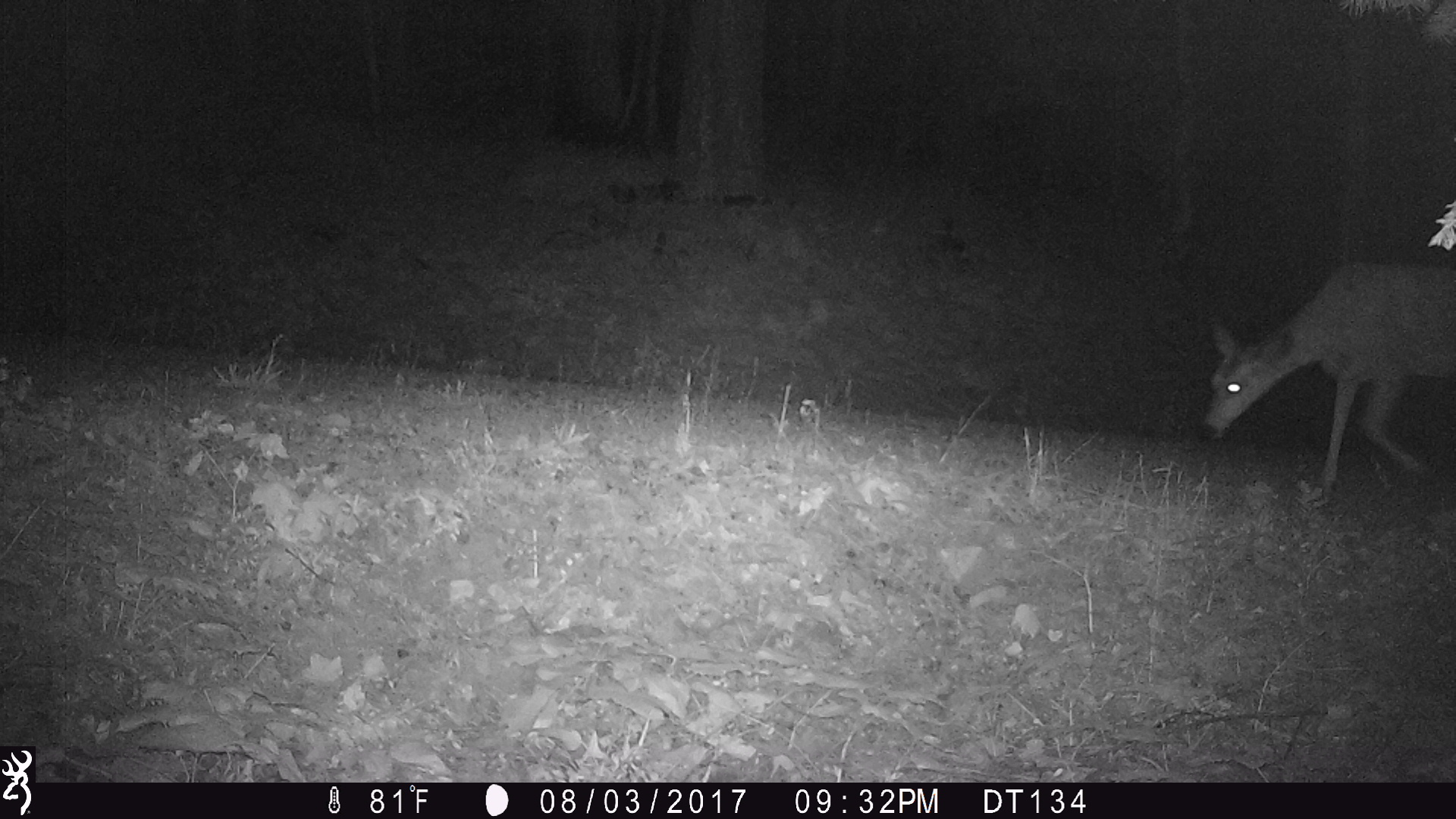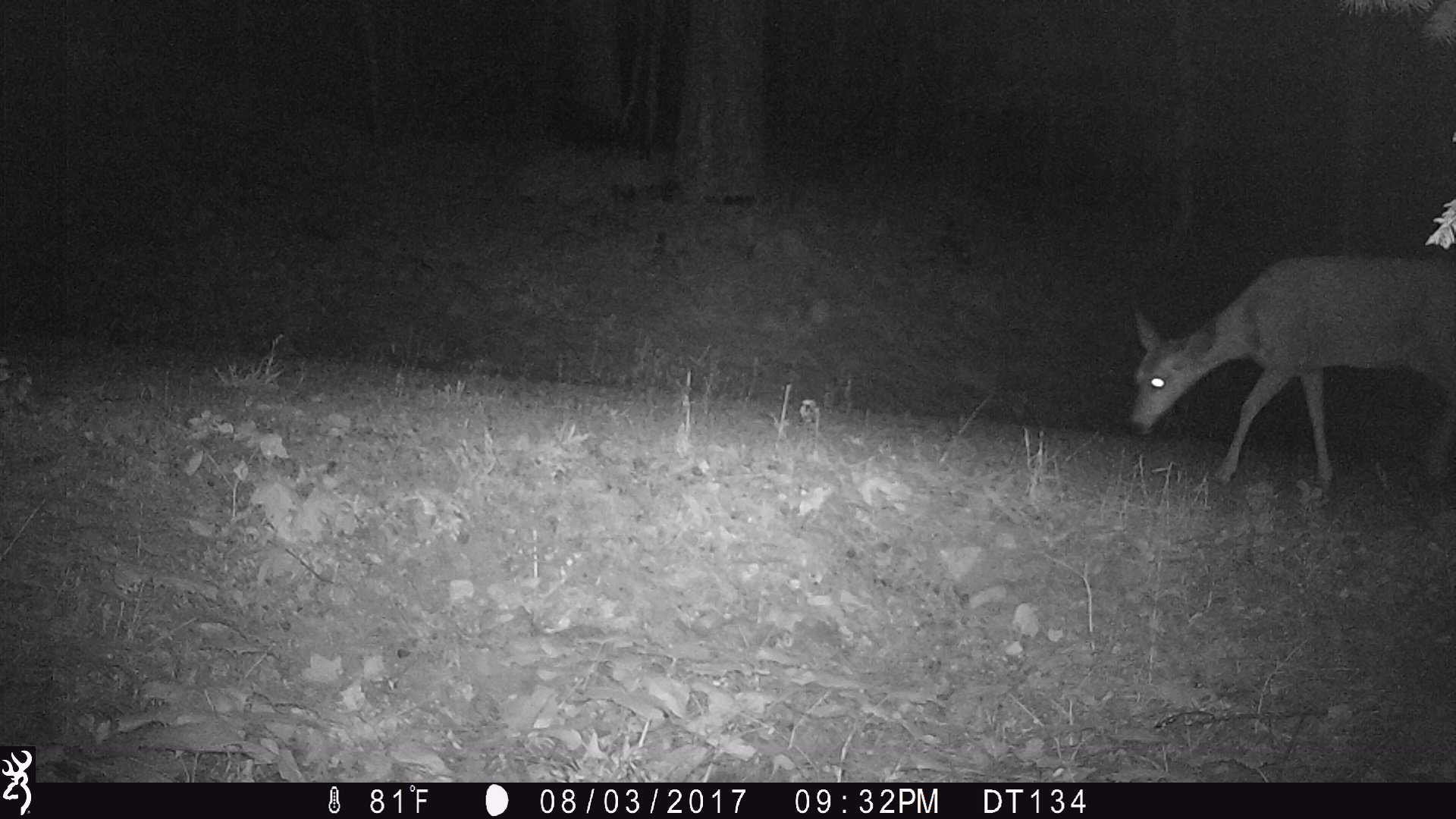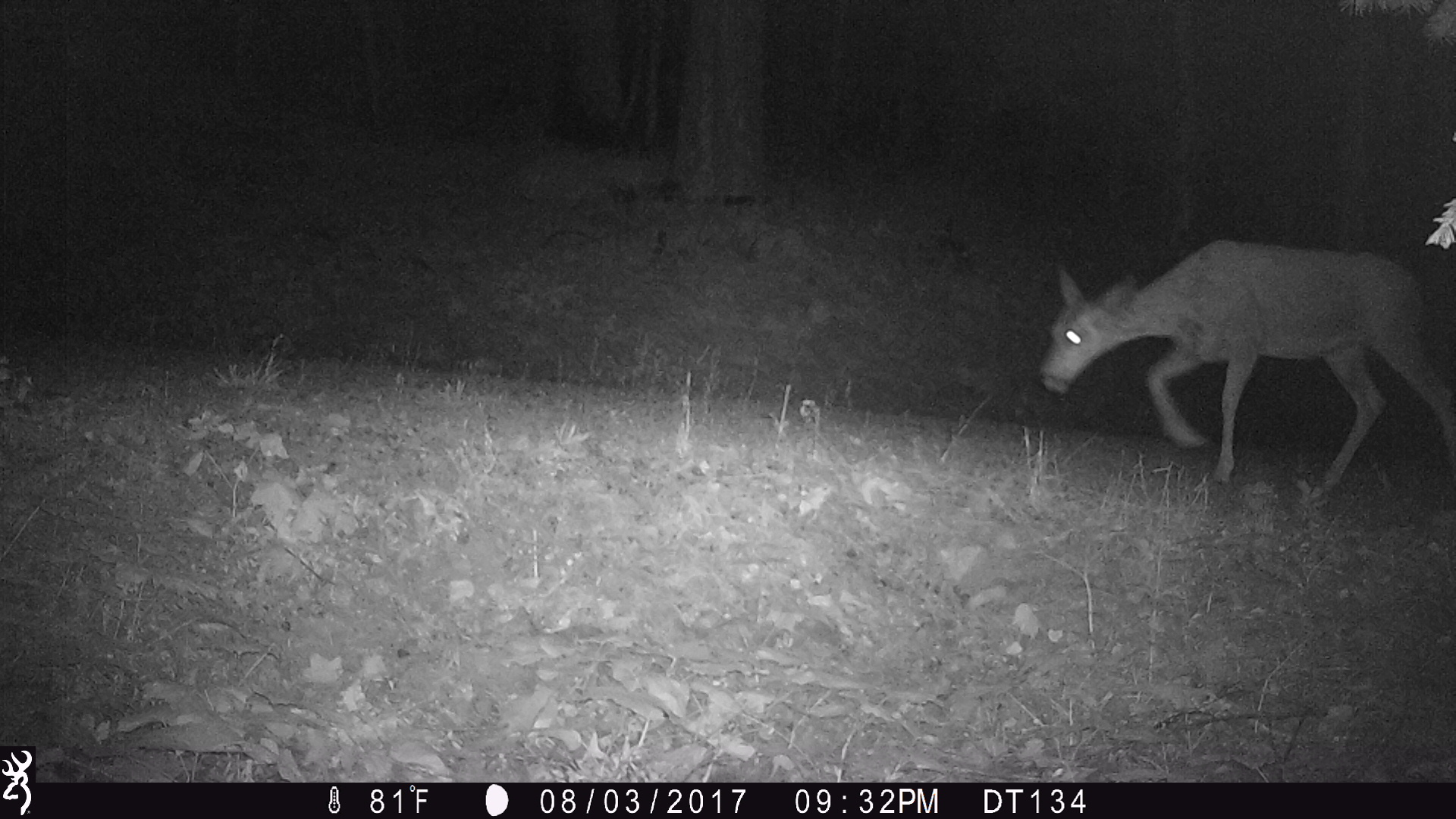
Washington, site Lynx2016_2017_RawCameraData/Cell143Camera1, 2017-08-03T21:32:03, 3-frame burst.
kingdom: Animalia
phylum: Chordata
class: Mammalia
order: Artiodactyla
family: Cervidae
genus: Odocoileus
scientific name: Odocoileus hemionus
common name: mule deer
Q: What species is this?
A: Odocoileus hemionus (mule deer).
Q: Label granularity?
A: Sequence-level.